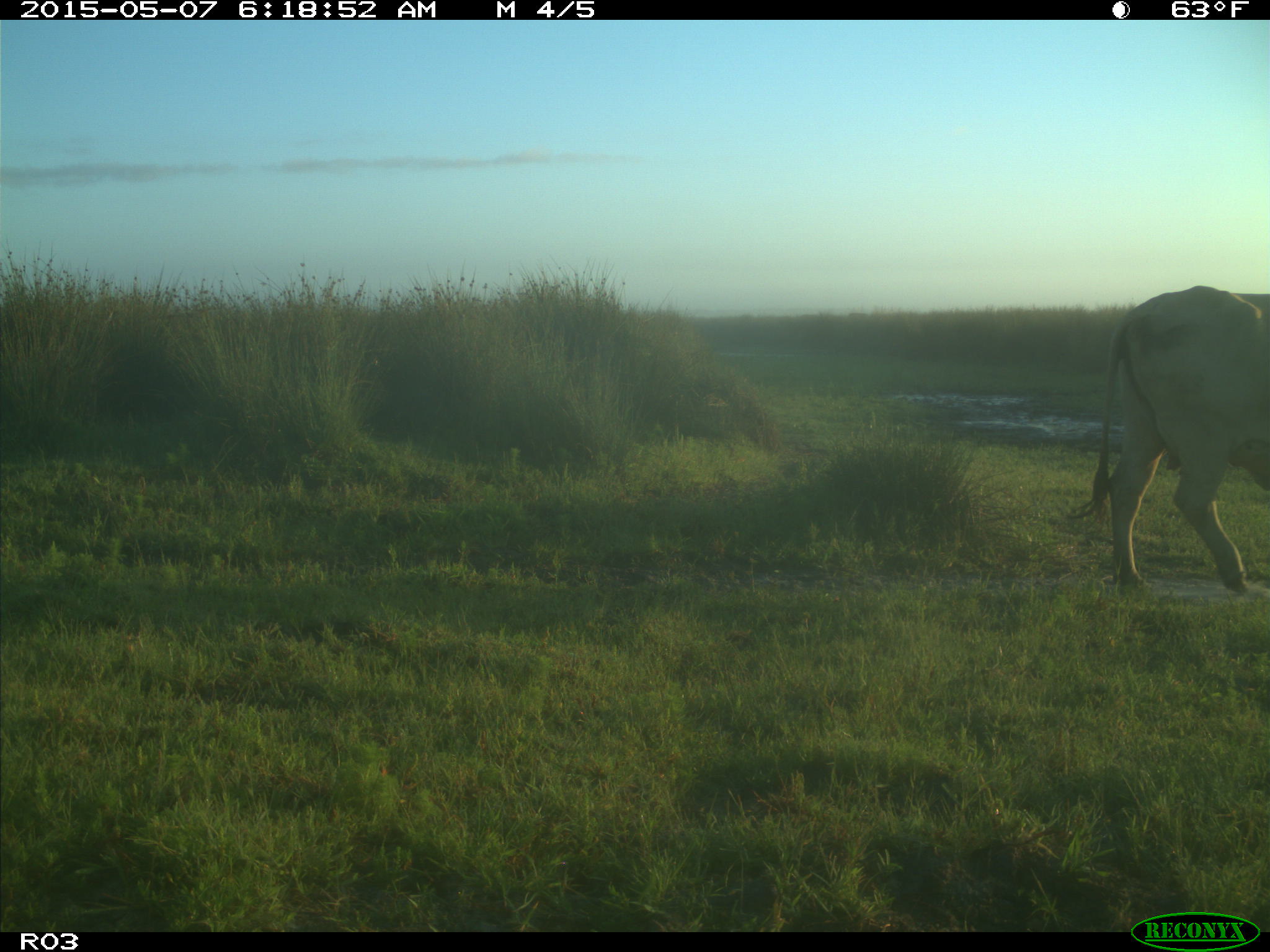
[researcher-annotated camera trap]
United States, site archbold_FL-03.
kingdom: Animalia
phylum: Chordata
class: Mammalia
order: Artiodactyla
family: Bovidae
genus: Bos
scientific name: Bos taurus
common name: domestic cow